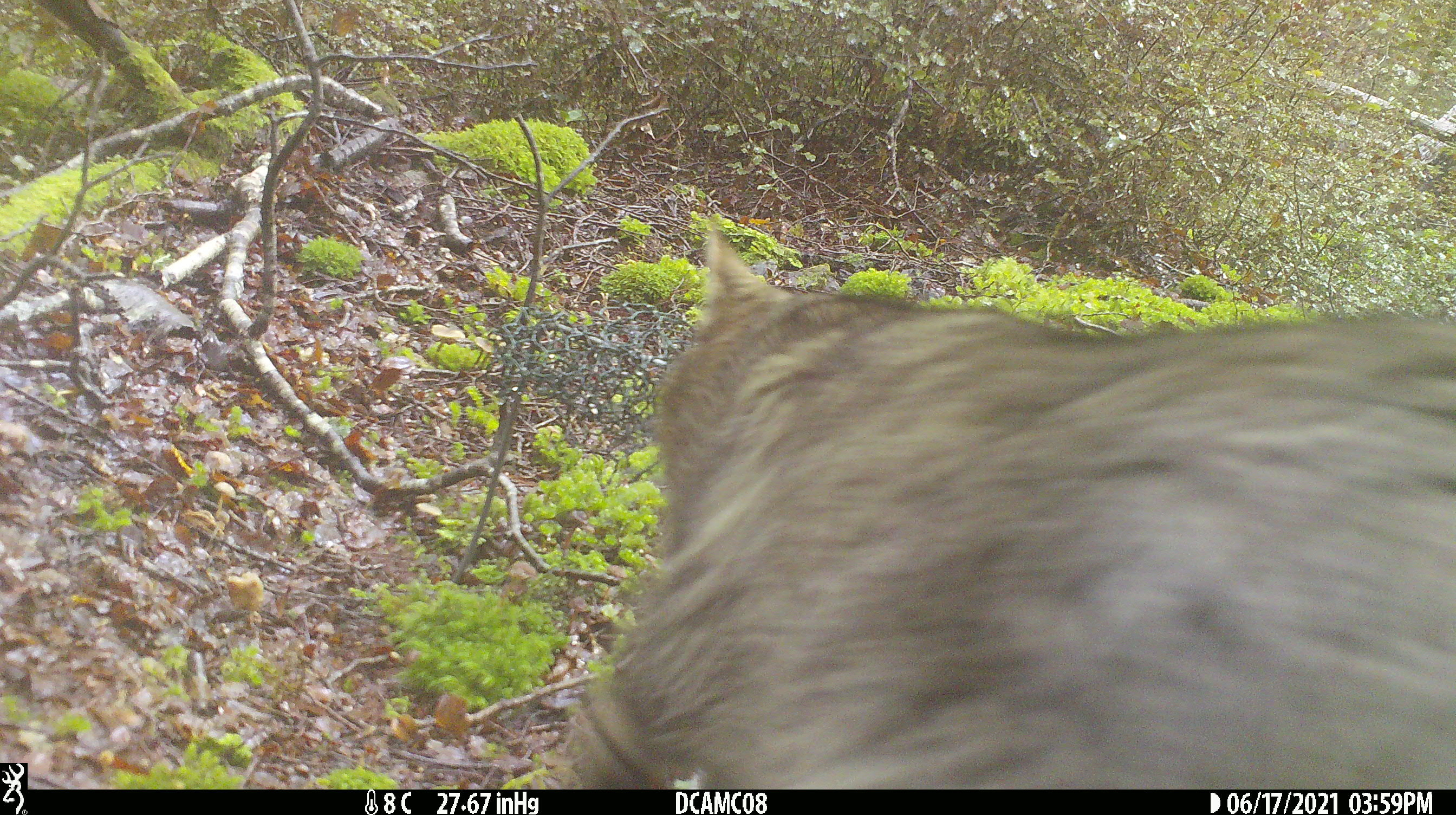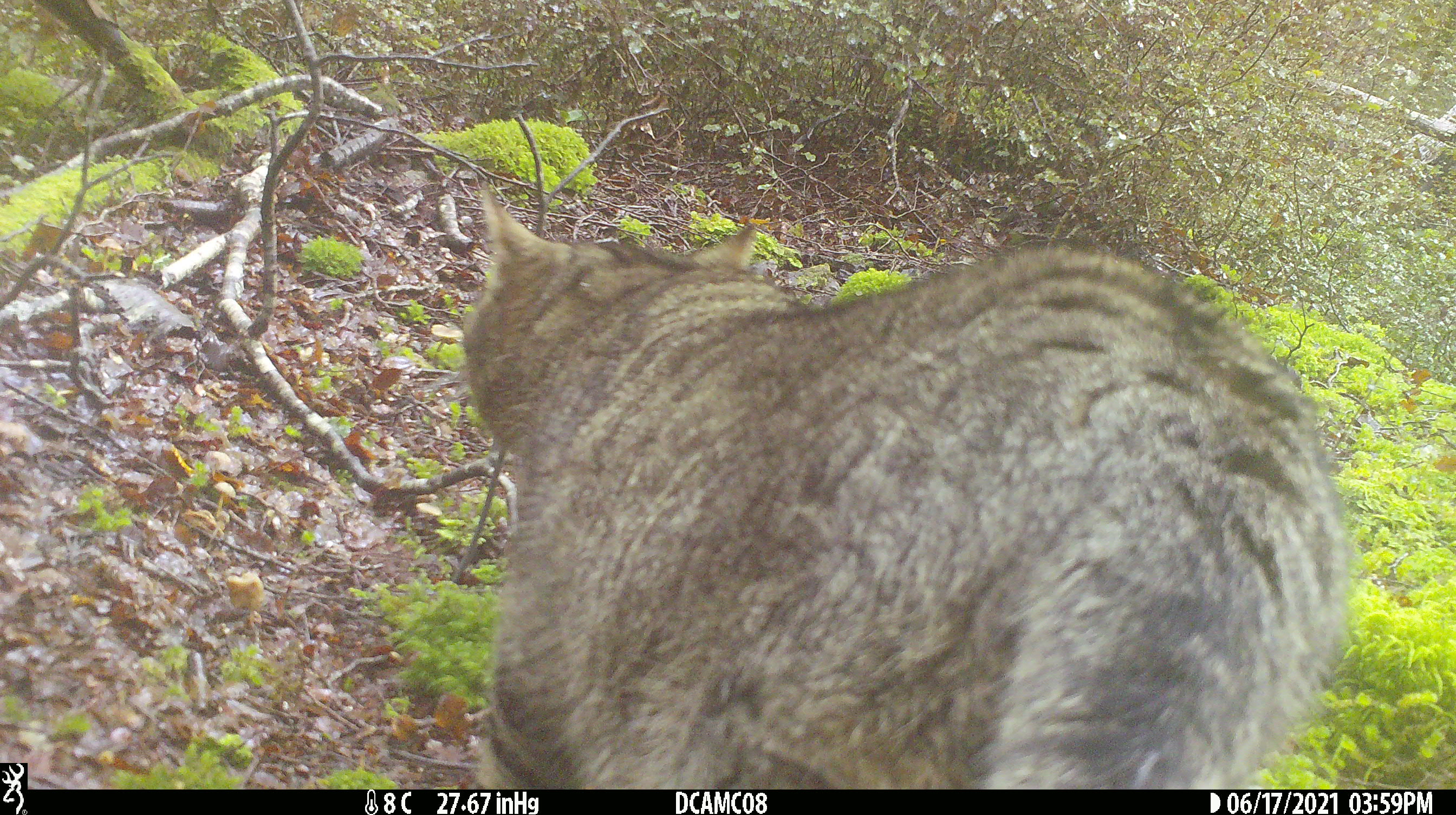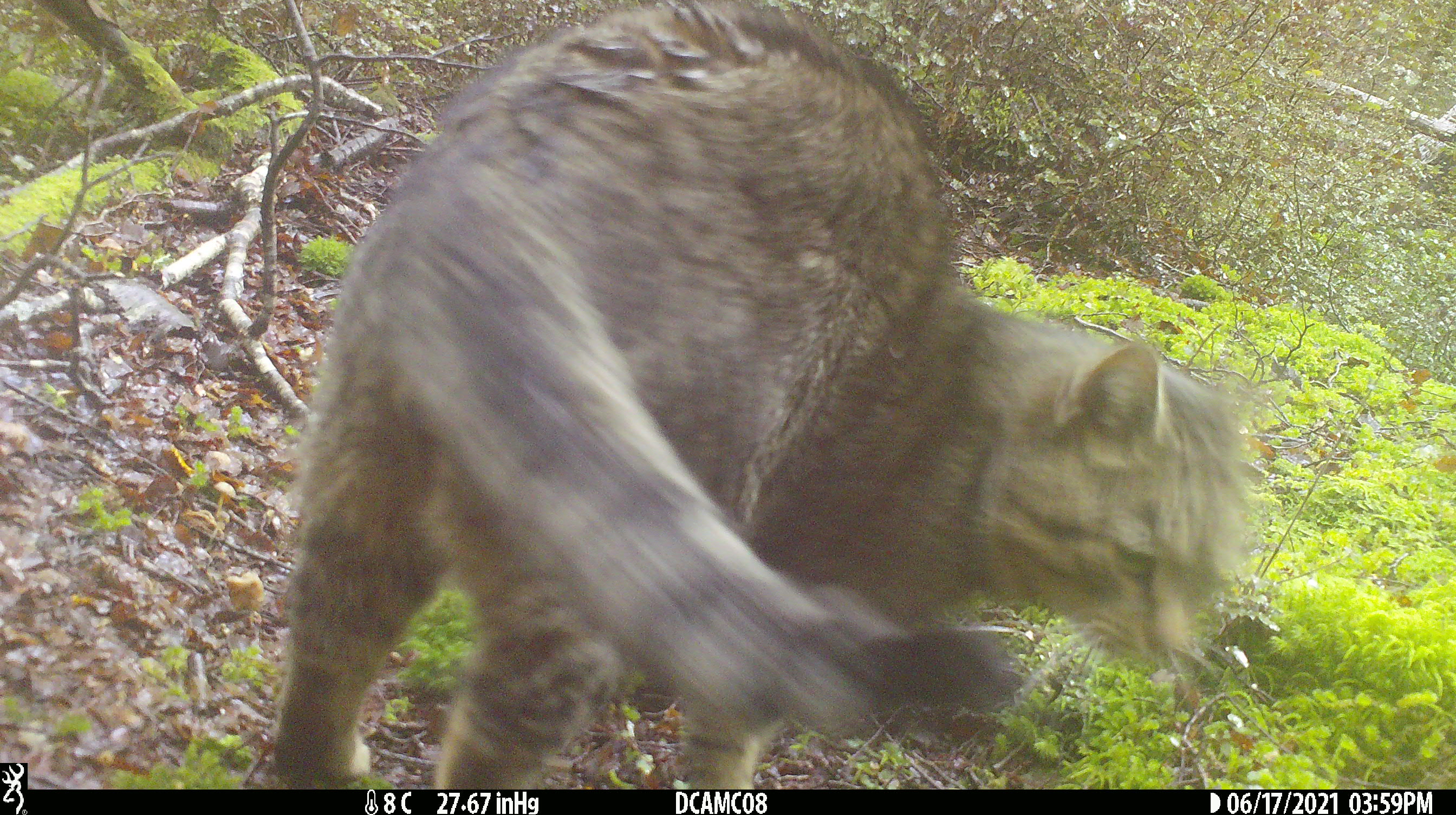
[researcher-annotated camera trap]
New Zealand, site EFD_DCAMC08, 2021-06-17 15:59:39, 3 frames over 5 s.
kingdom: Animalia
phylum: Chordata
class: Mammalia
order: Carnivora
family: Felidae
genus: Felis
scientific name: Felis catus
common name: domestic cat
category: cat